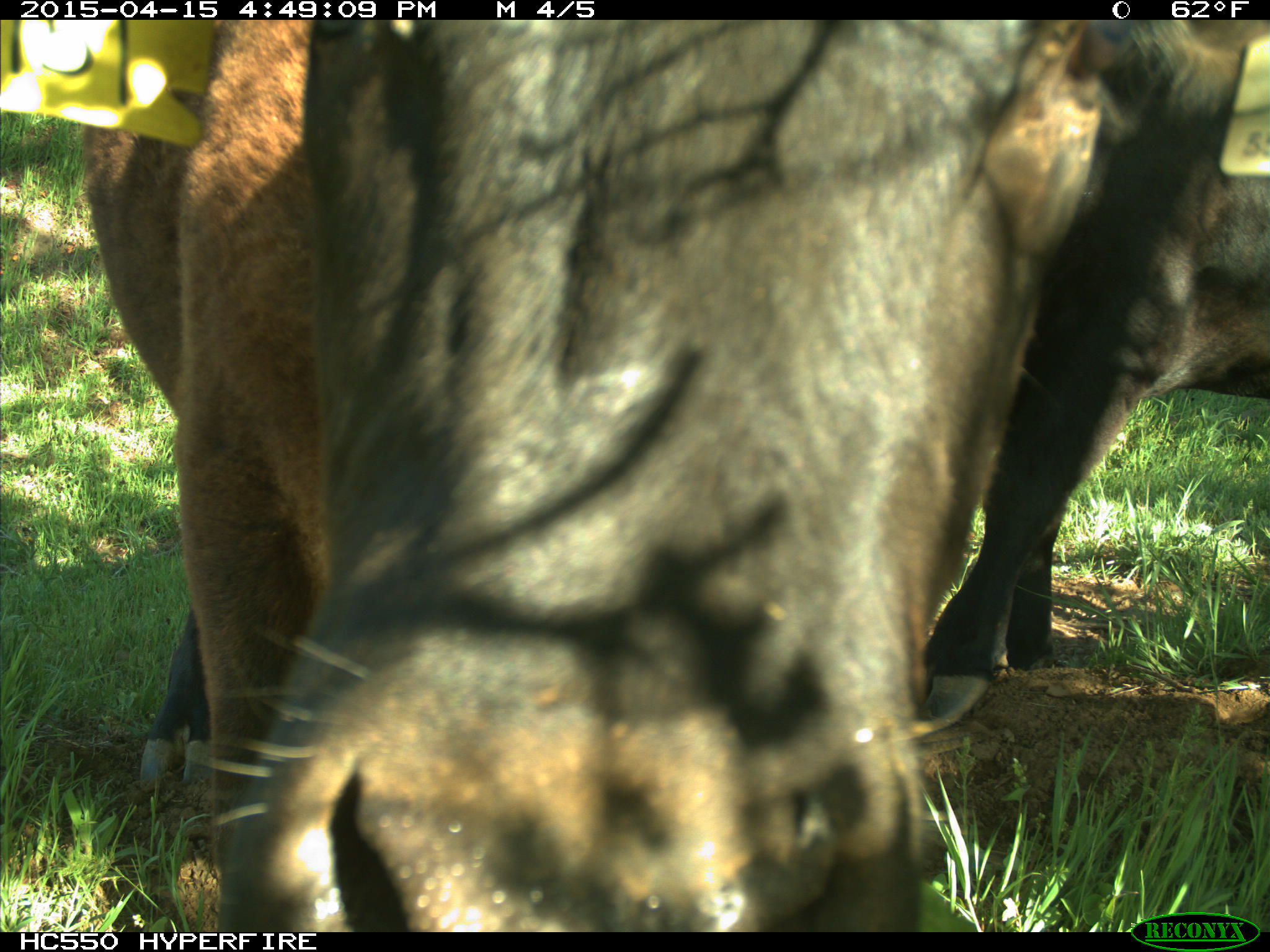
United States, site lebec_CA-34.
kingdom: Animalia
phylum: Chordata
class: Mammalia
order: Artiodactyla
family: Bovidae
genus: Bos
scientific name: Bos taurus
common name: domestic cow